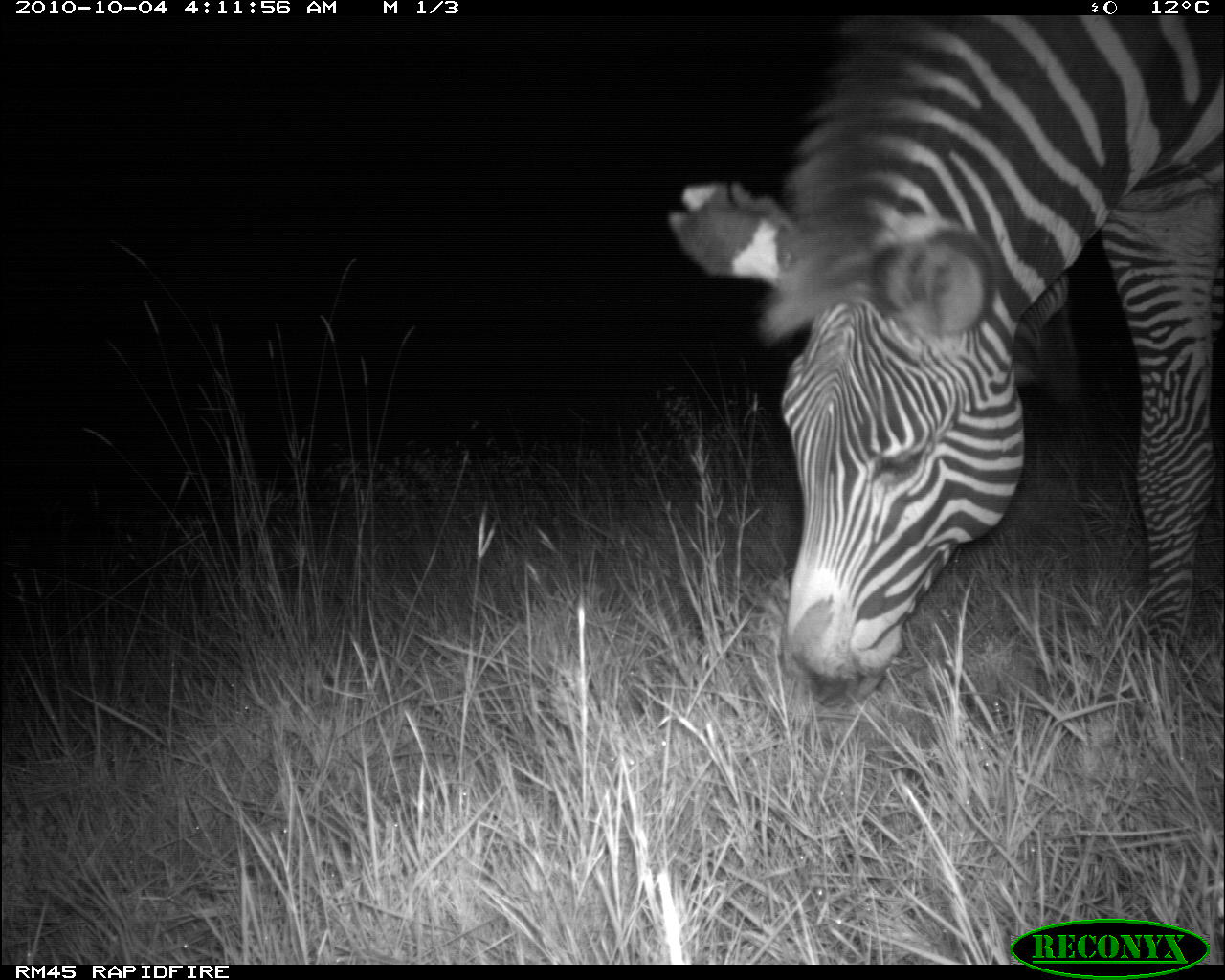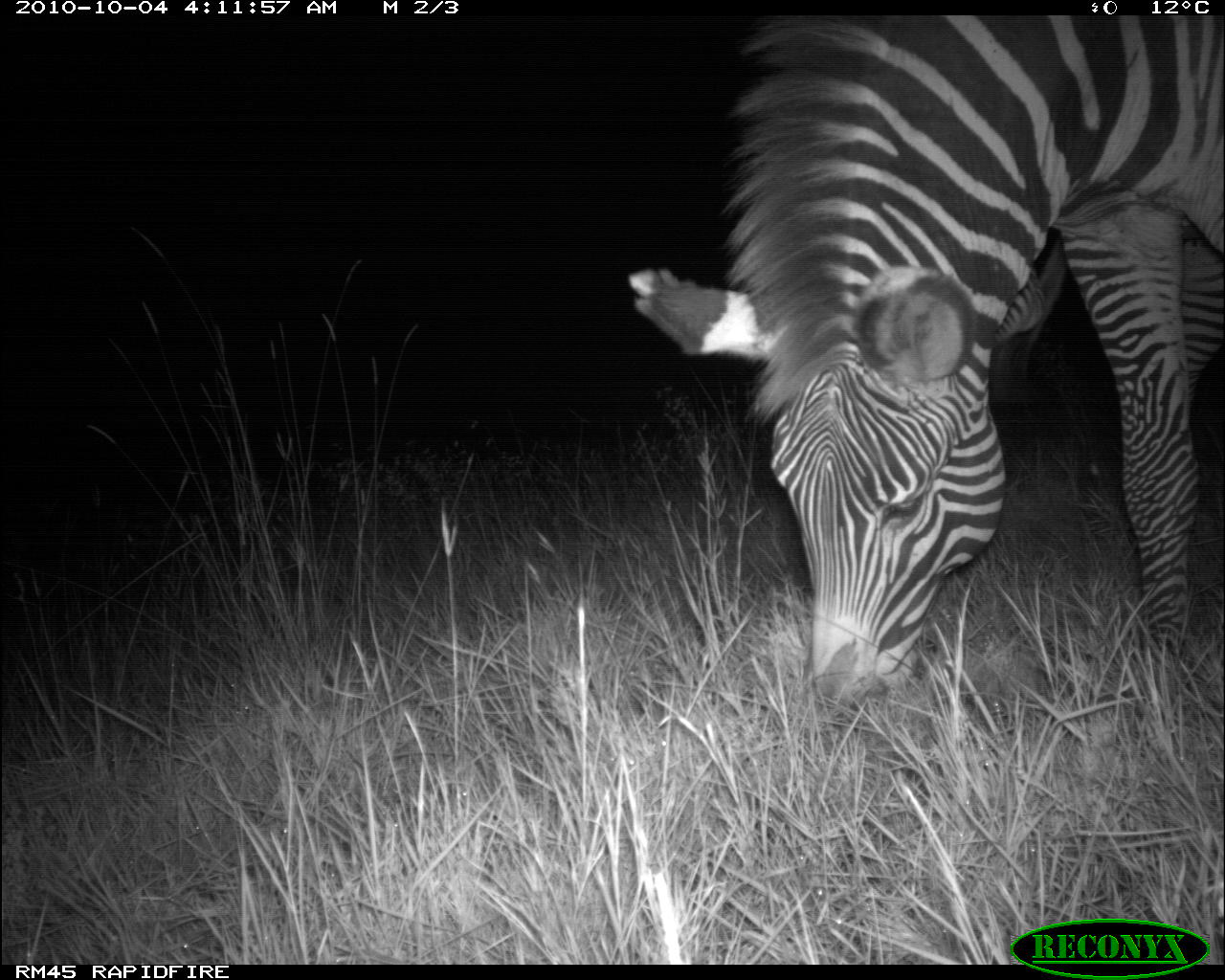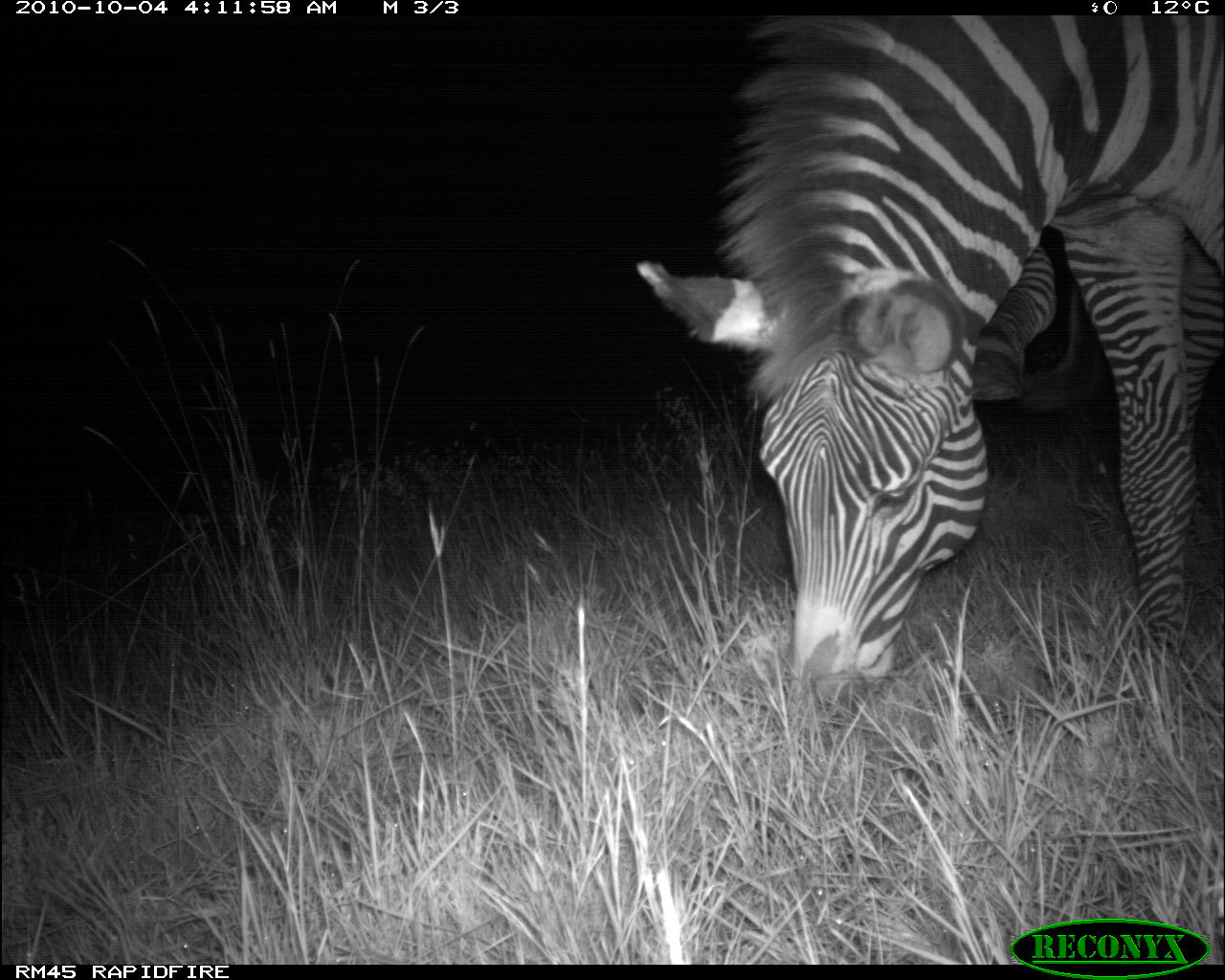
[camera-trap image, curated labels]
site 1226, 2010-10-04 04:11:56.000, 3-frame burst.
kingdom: Animalia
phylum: Chordata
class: Mammalia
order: Perissodactyla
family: Equidae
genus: Equus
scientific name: Equus grevyi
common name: grévy's zebra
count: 1